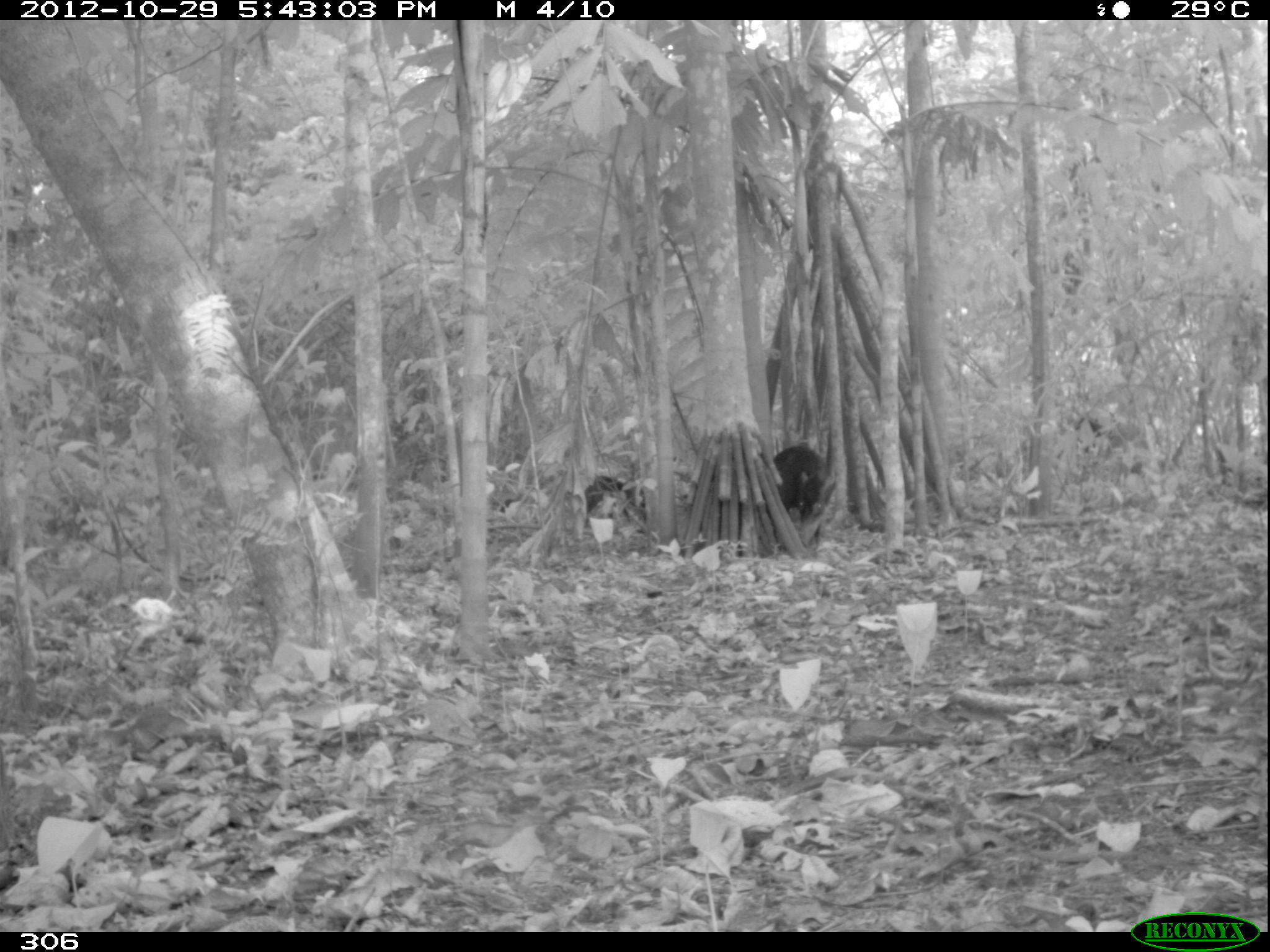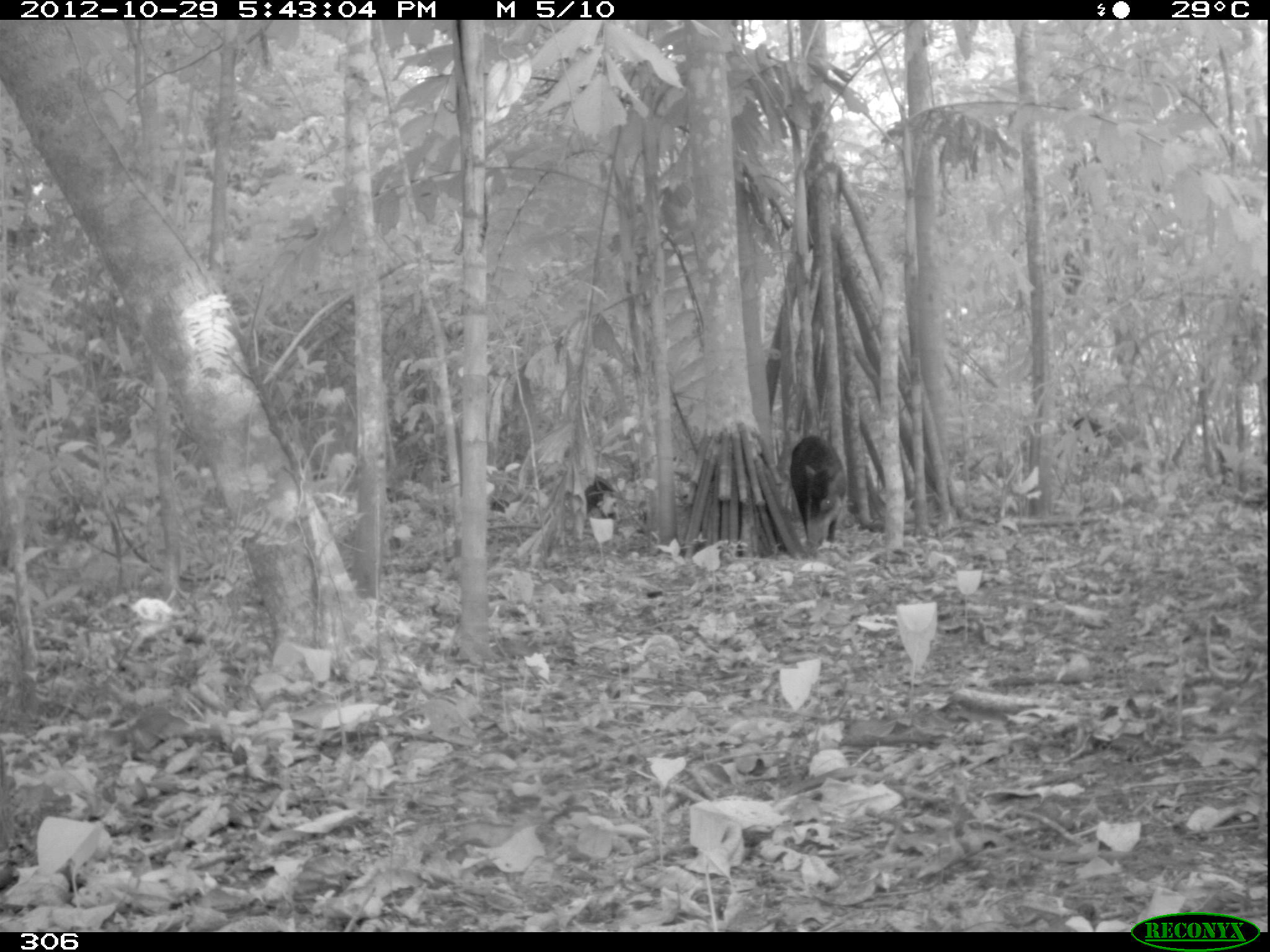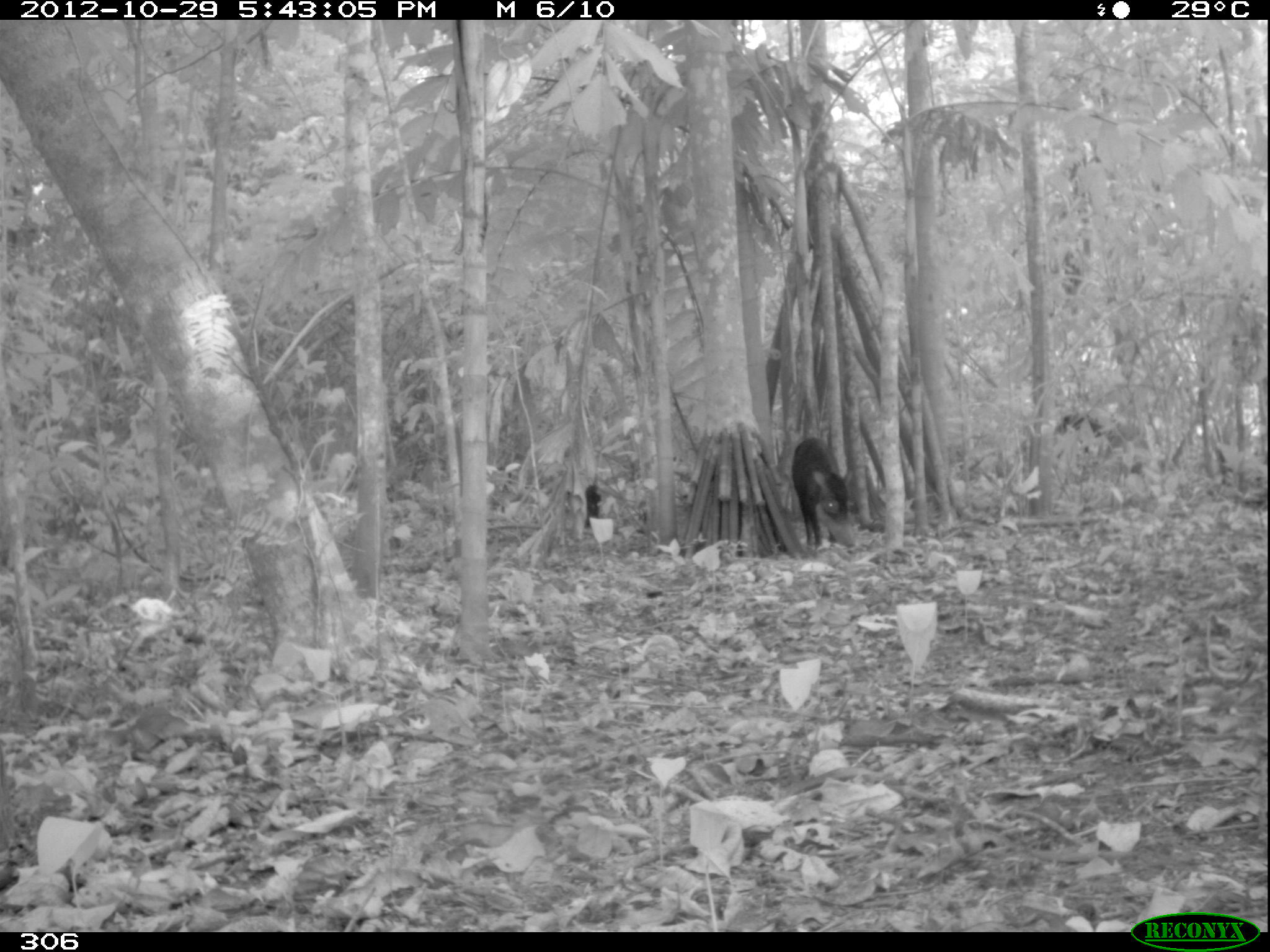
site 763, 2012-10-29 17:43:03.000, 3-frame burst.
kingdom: Animalia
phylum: Chordata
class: Mammalia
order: Artiodactyla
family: Tayassuidae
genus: Tayassu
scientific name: Tayassu pecari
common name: white-lipped peccary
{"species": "Tayassu pecari (white-lipped peccary)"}